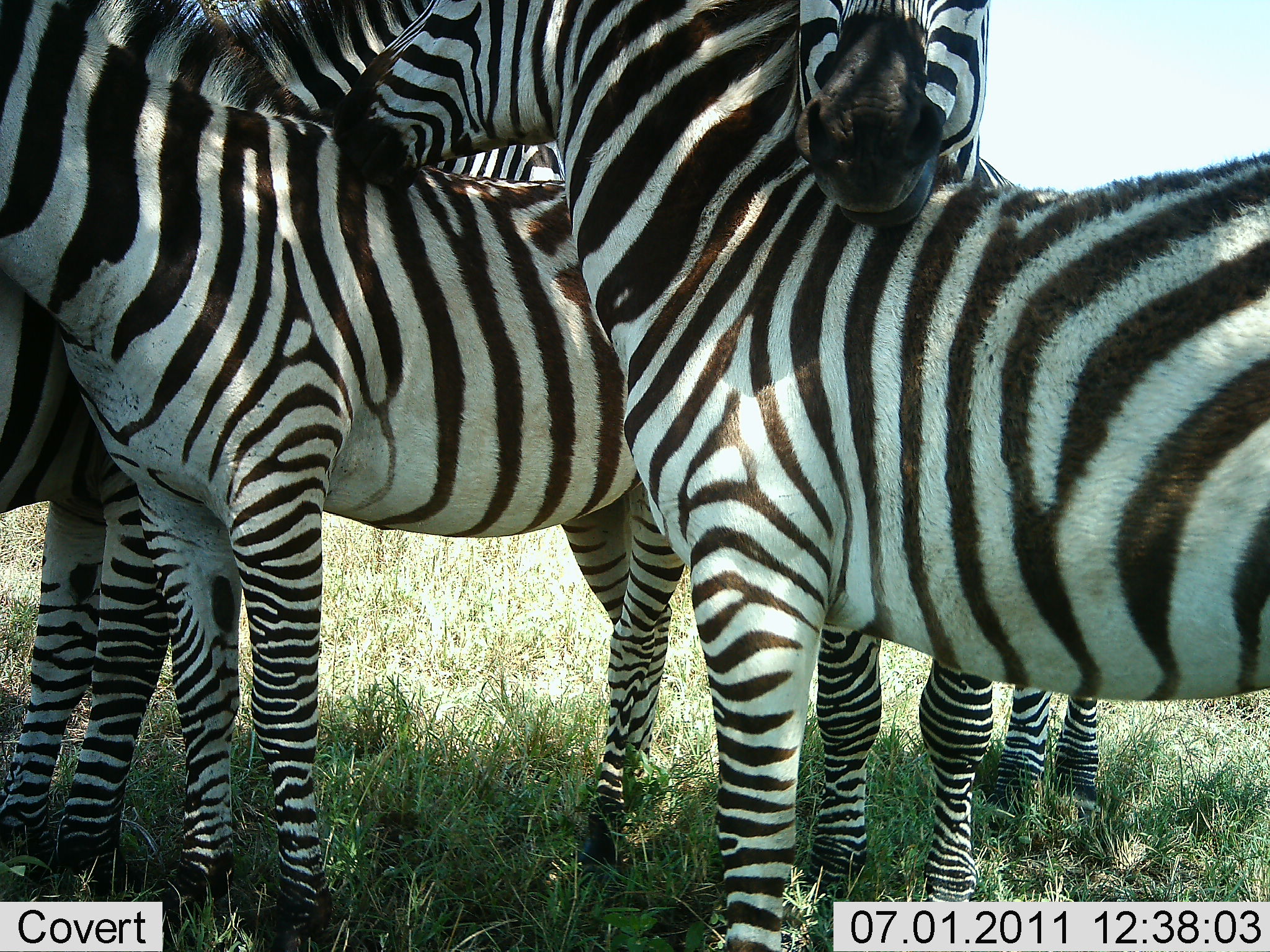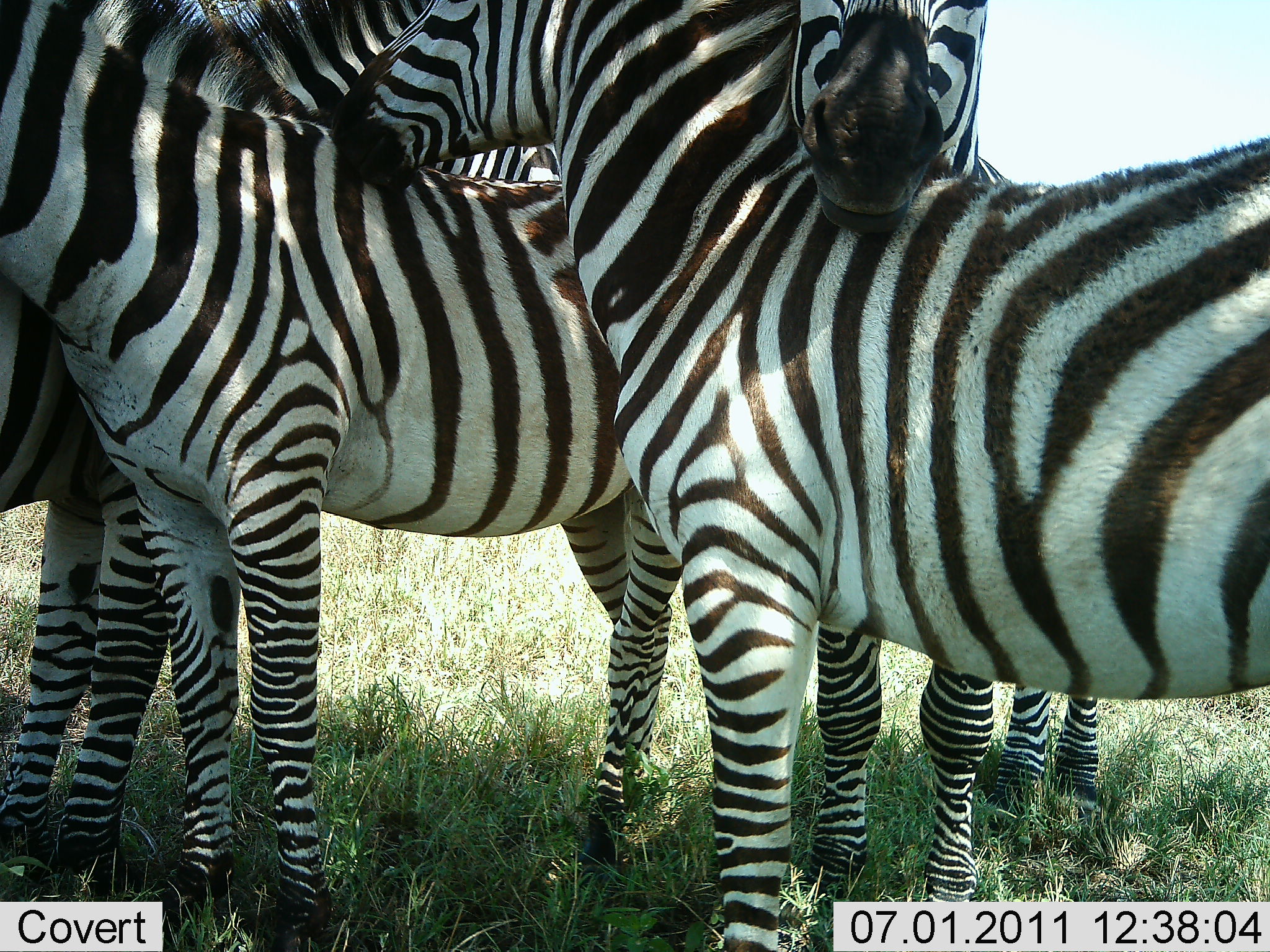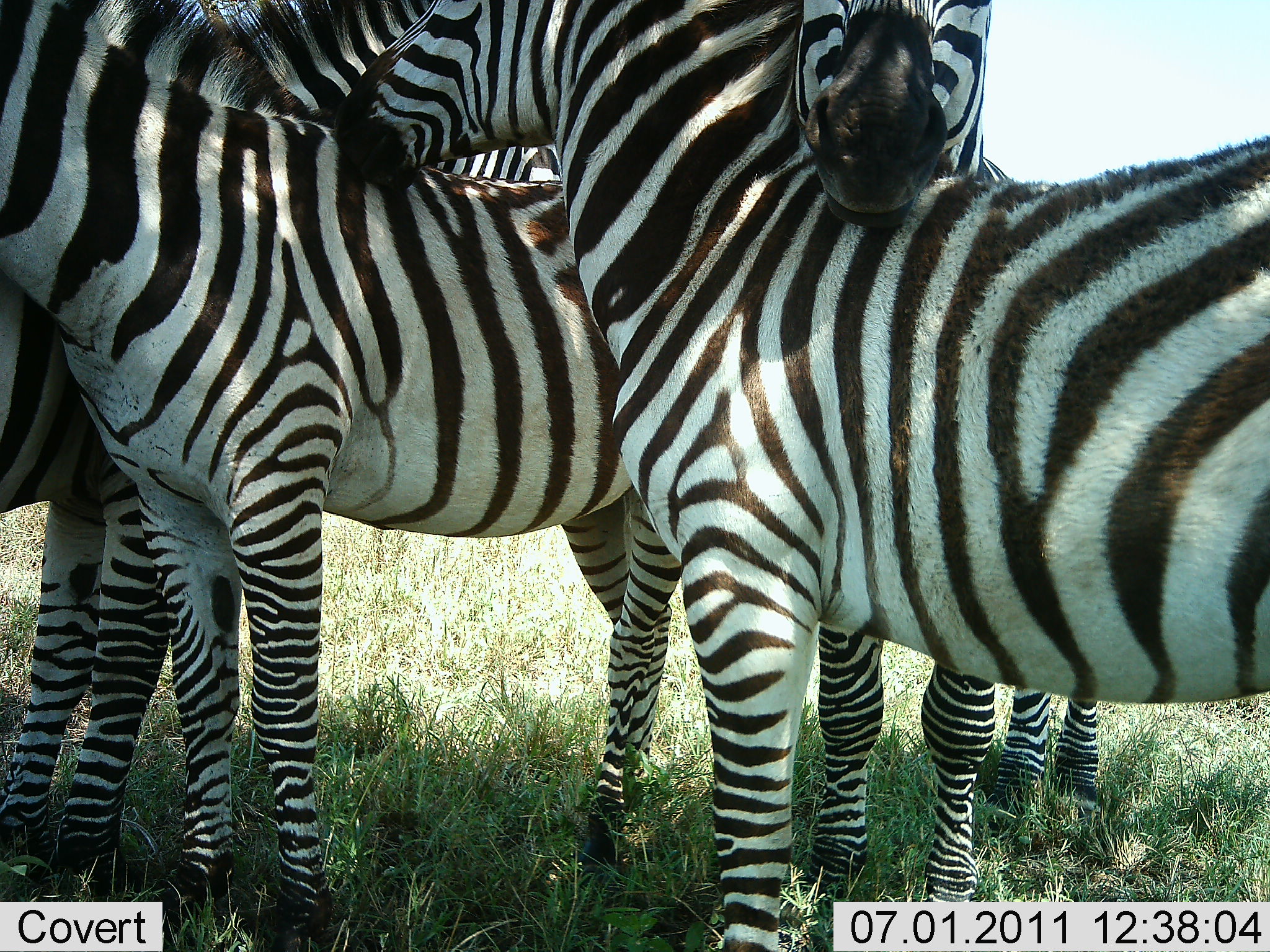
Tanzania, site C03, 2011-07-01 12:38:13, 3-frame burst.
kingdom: Animalia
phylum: Chordata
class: Mammalia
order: Perissodactyla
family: Equidae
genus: Equus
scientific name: Equus quagga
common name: plains zebra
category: zebra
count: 4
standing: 80%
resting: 0%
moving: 0%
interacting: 60%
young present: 20%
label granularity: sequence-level